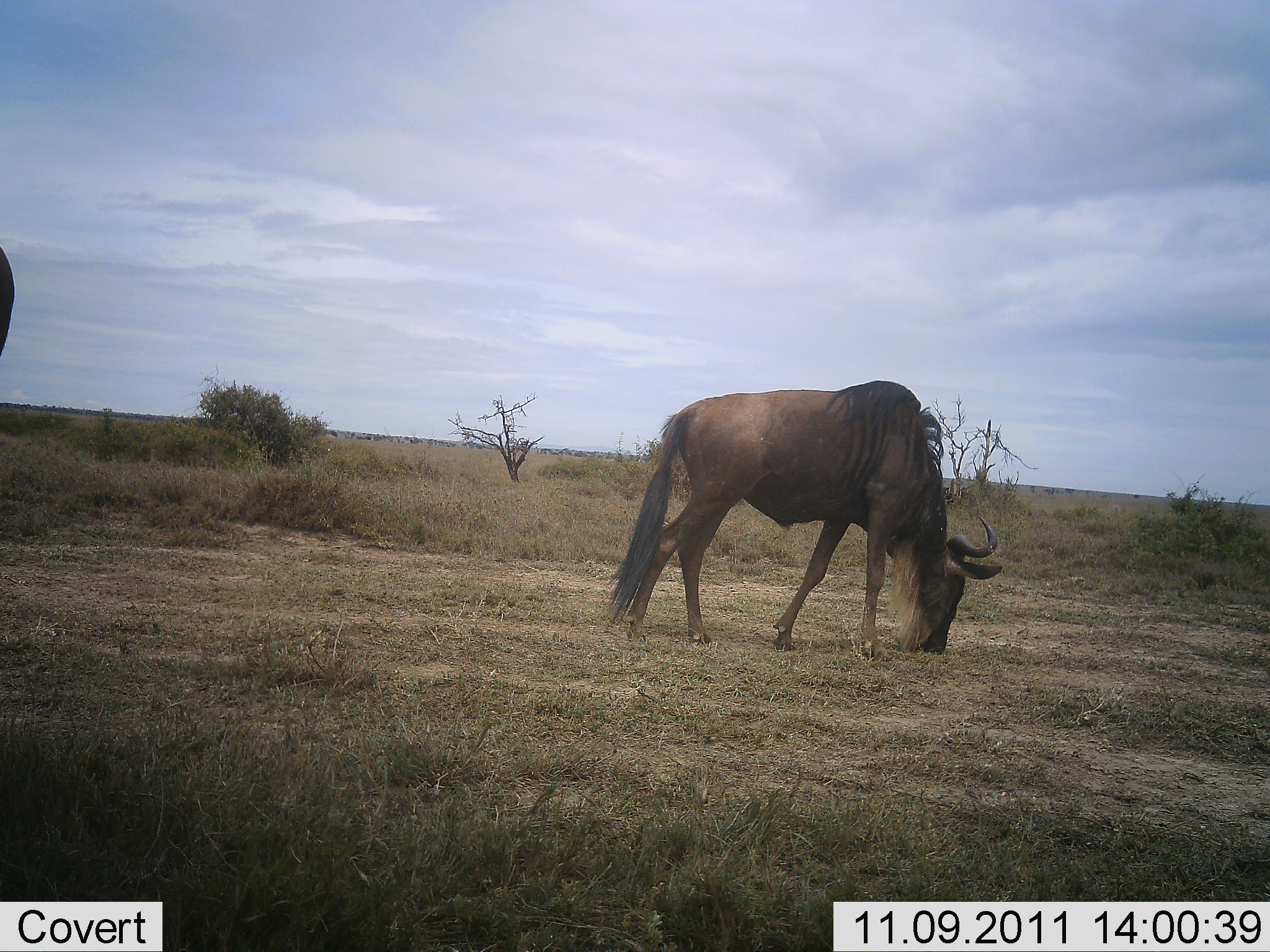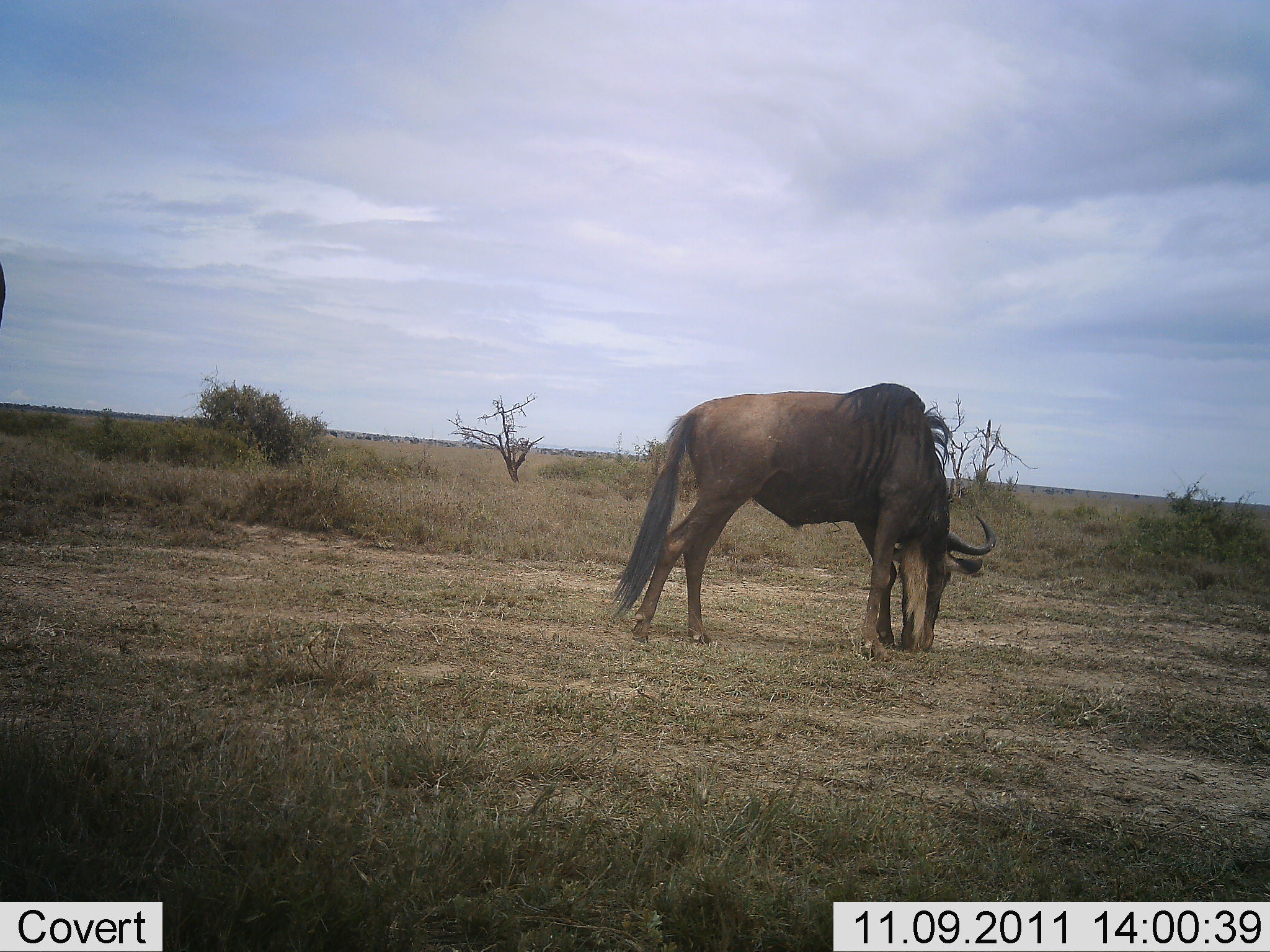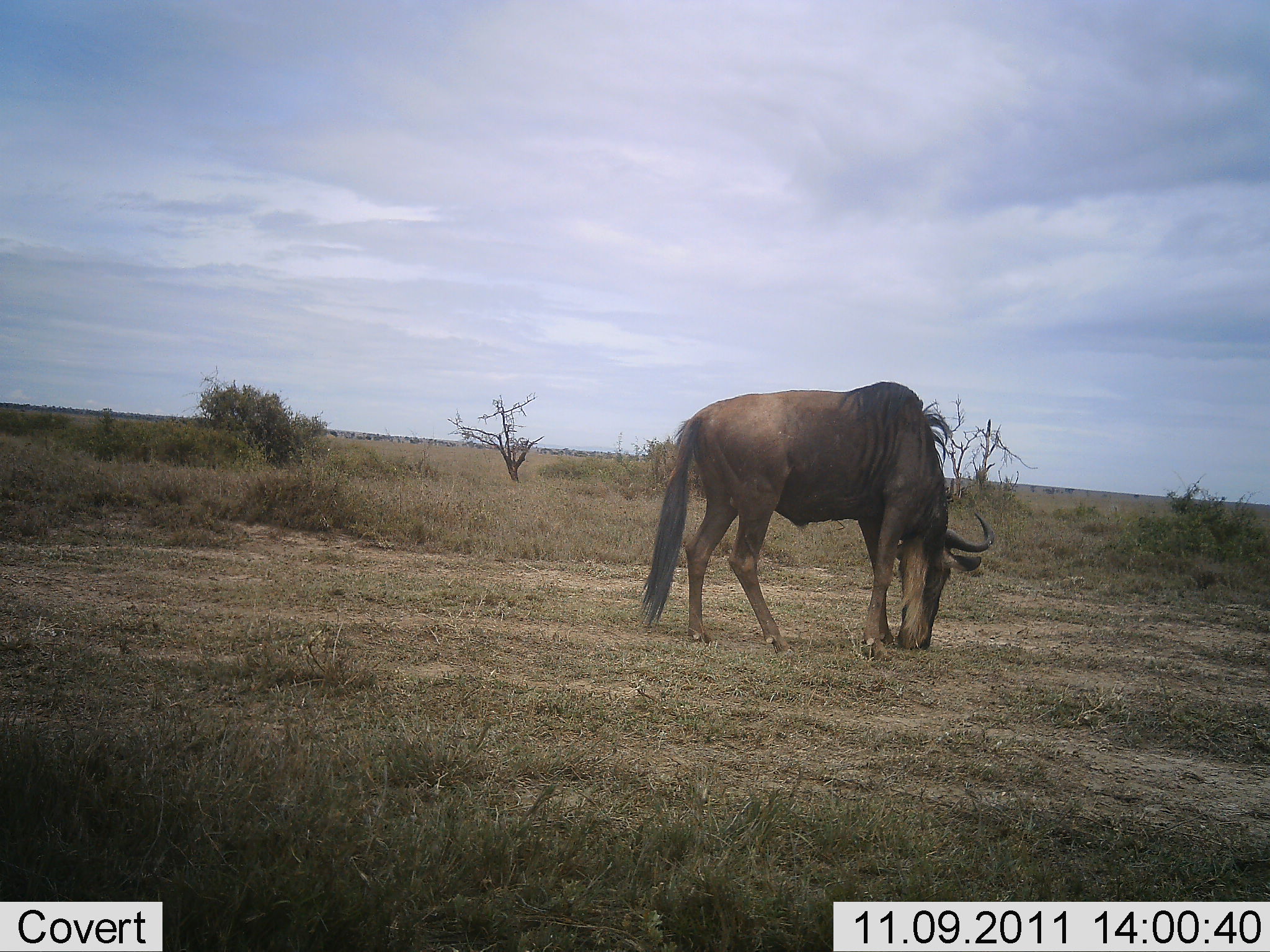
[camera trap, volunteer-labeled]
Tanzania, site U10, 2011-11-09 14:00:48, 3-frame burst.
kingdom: Animalia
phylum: Chordata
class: Mammalia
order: Artiodactyla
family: Bovidae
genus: Connochaetes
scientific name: Connochaetes taurinus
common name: blue wildebeest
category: wildebeest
Wildebeest (blue wildebeest) (Connochaetes taurinus), count 1. Behavior (volunteer vote fractions): standing 31%, resting 0%, moving 0%, interacting 0%. Young present (vote fraction): 0%. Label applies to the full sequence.